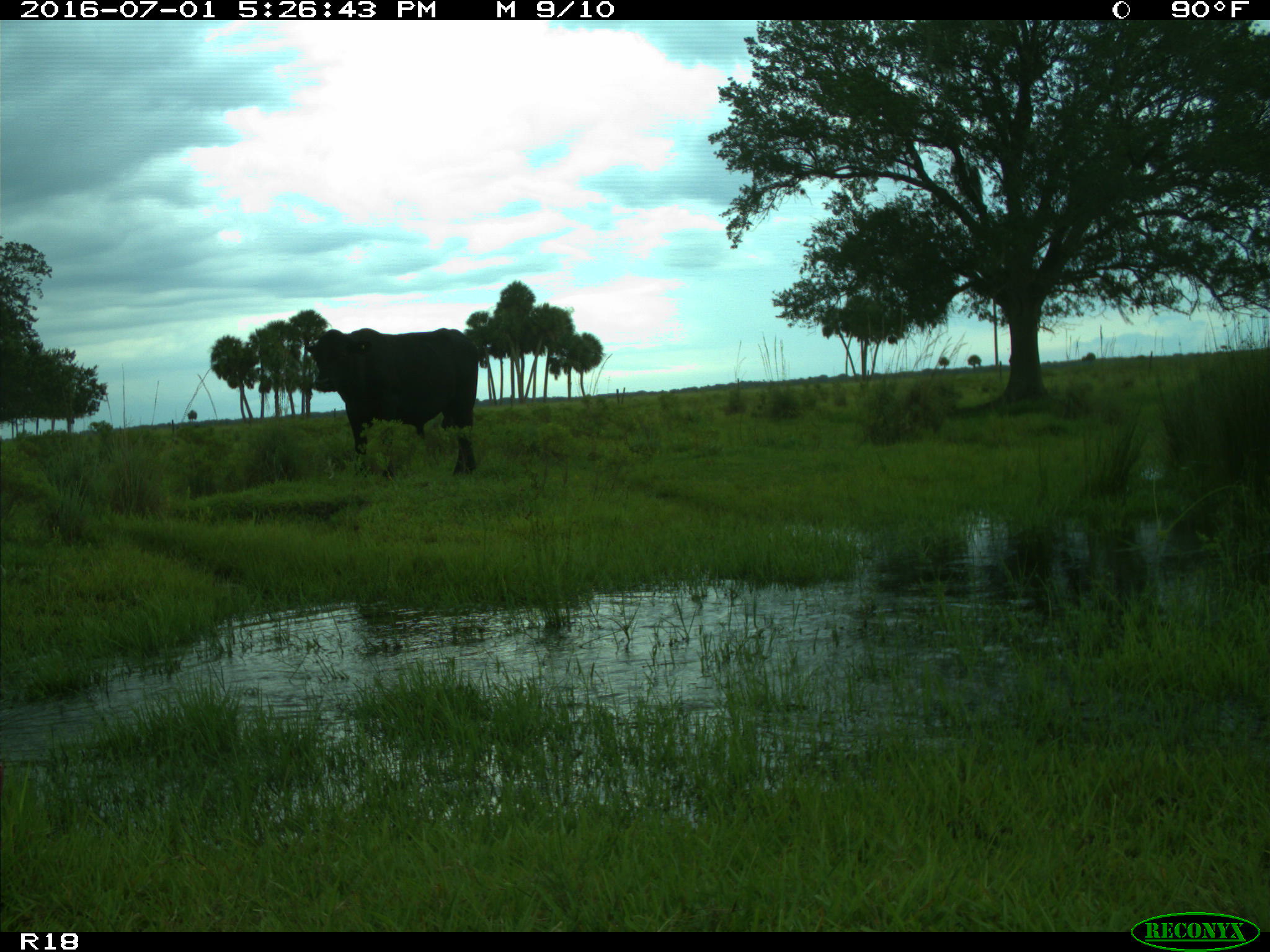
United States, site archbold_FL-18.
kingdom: Animalia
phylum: Chordata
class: Mammalia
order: Artiodactyla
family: Bovidae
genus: Bos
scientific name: Bos taurus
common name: domestic cow